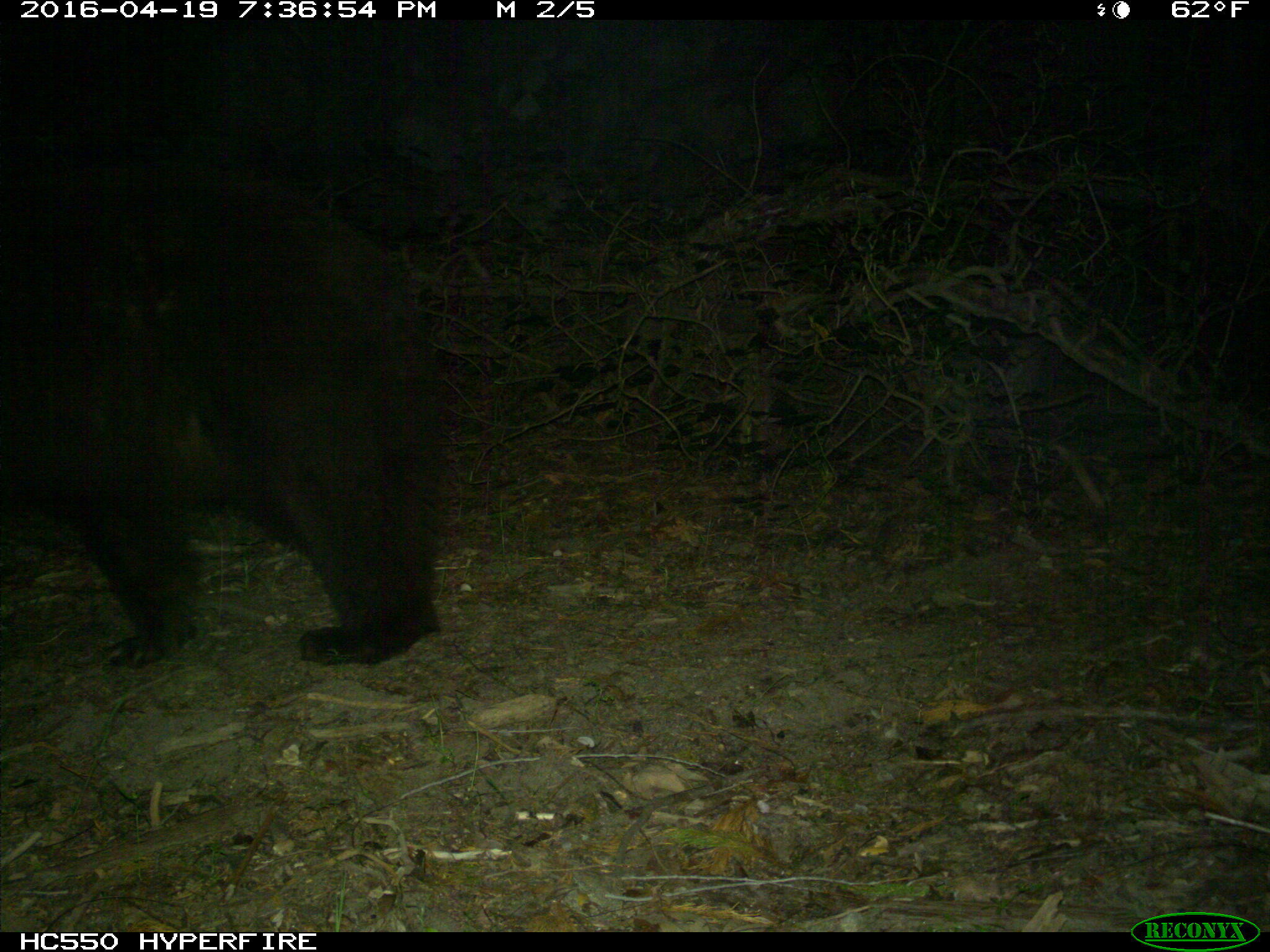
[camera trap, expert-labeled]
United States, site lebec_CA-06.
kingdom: Animalia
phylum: Chordata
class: Mammalia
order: Carnivora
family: Ursidae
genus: Ursus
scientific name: Ursus americanus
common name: american black bear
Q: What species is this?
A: Ursus americanus (american black bear).